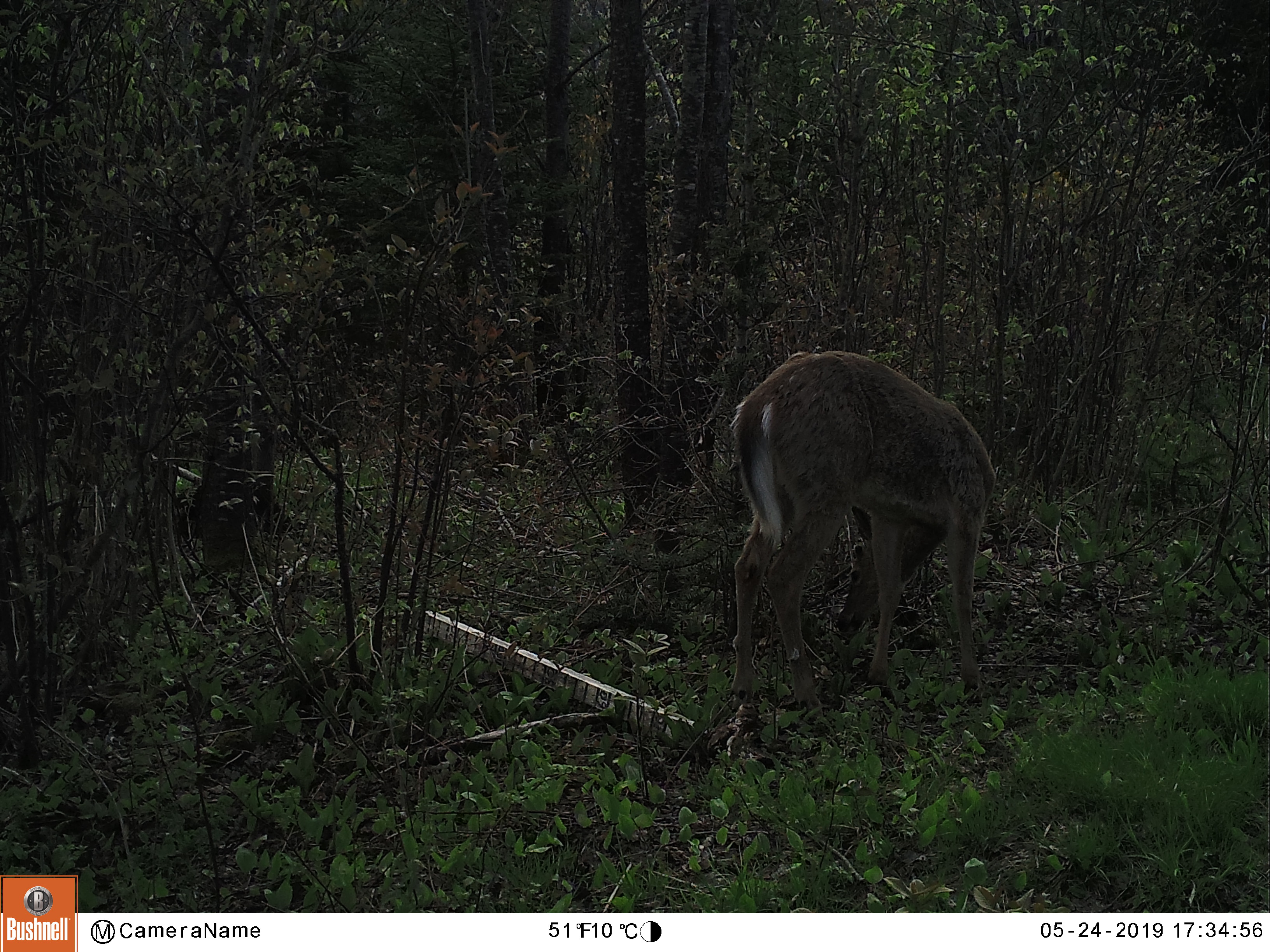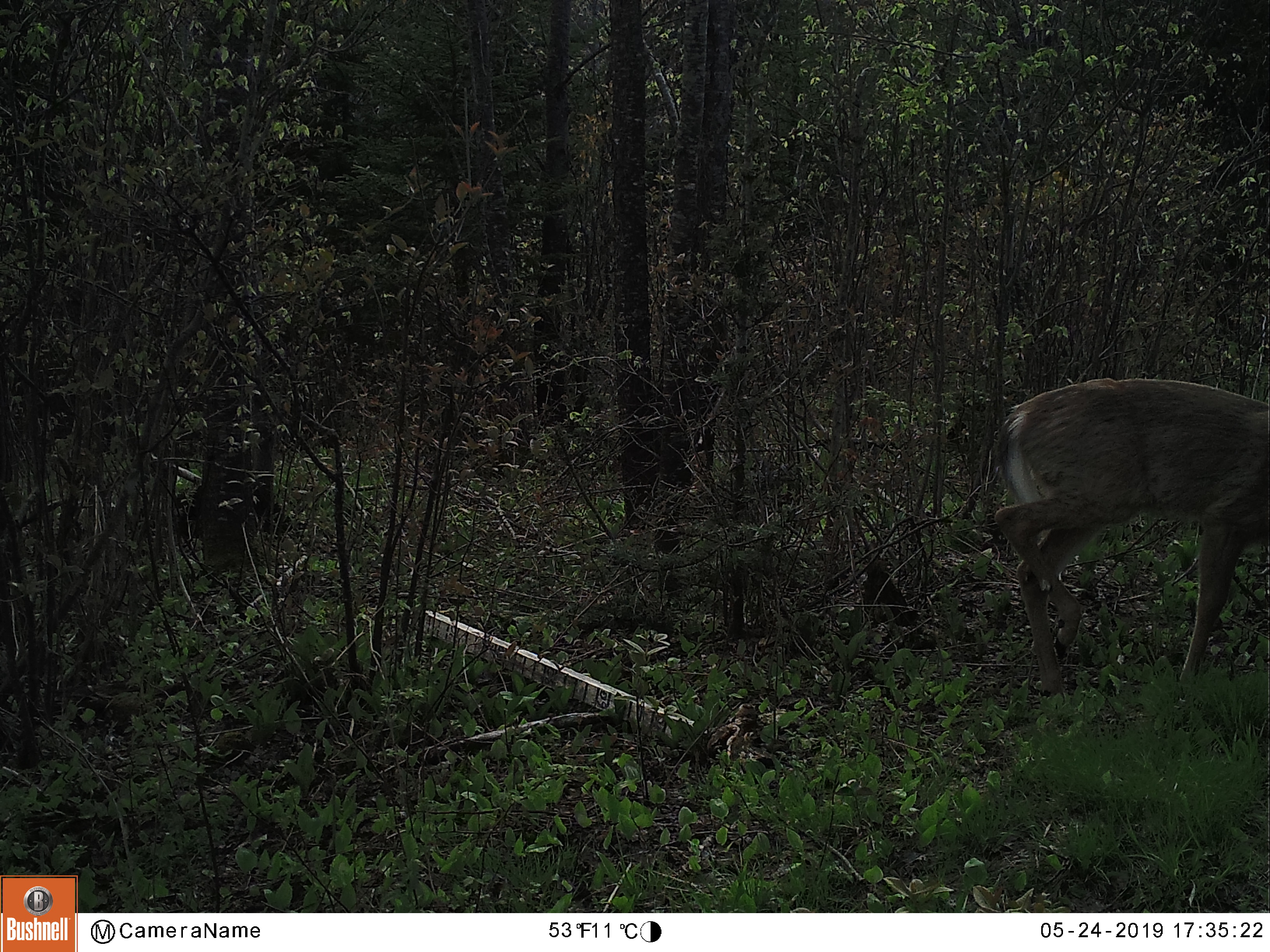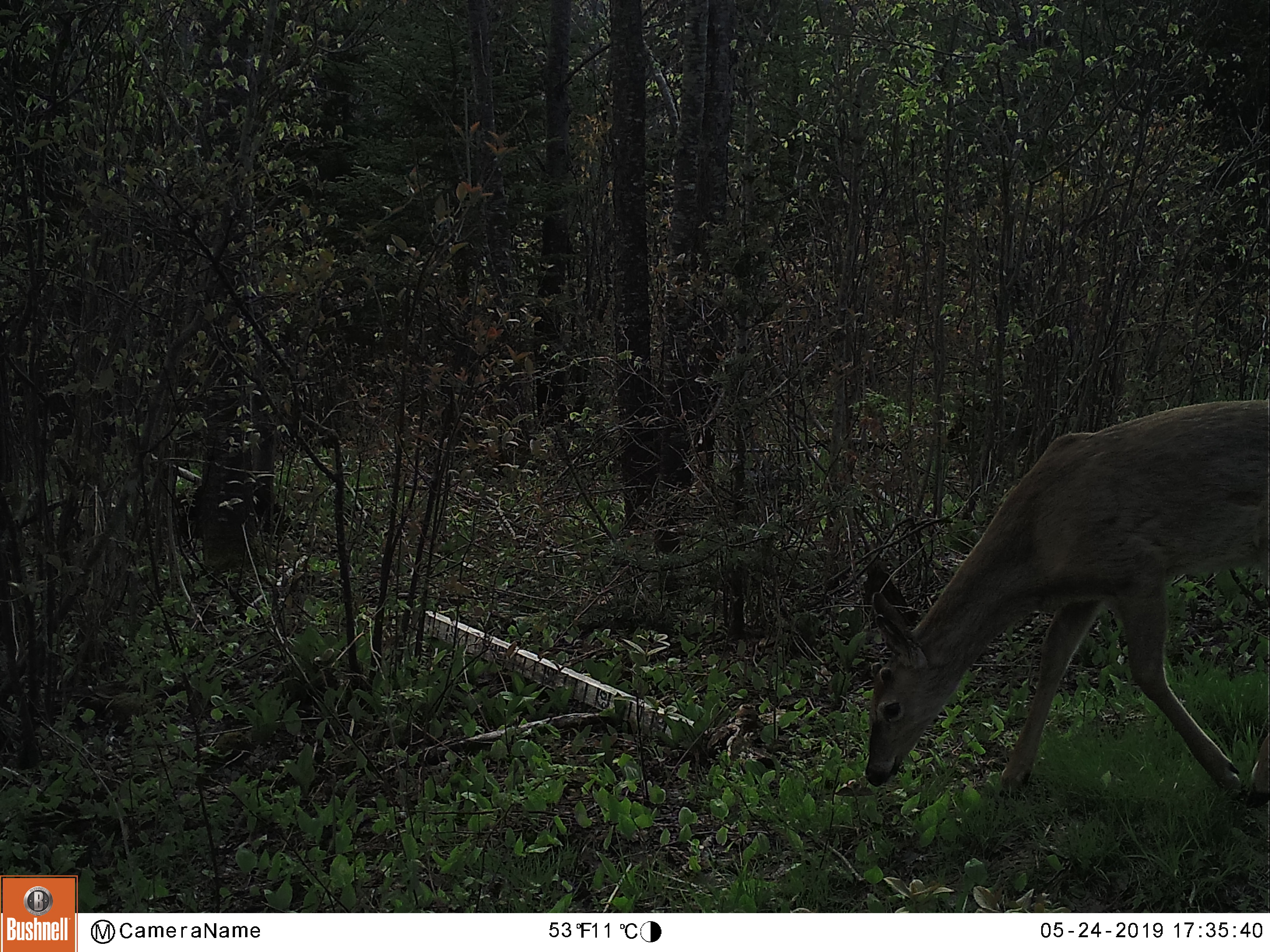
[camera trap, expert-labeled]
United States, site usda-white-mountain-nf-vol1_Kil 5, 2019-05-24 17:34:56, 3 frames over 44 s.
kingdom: Animalia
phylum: Chordata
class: Mammalia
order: Artiodactyla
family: Cervidae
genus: Odocoileus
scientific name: Odocoileus virginianus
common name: white-tailed deer